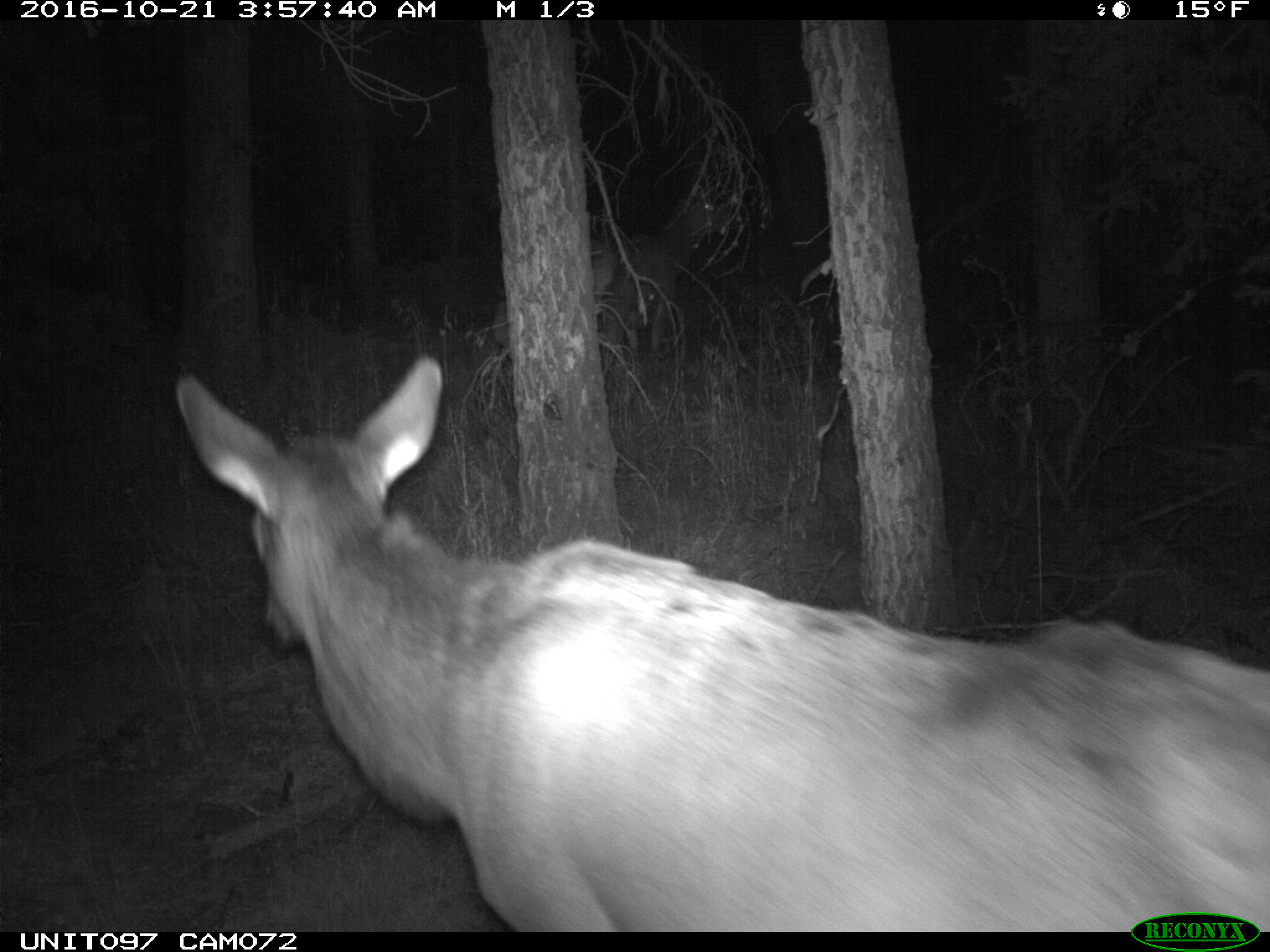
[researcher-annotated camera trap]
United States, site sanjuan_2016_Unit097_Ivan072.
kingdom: Animalia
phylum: Chordata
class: Mammalia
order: Artiodactyla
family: Cervidae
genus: Cervus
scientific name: Cervus elaphus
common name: red deer